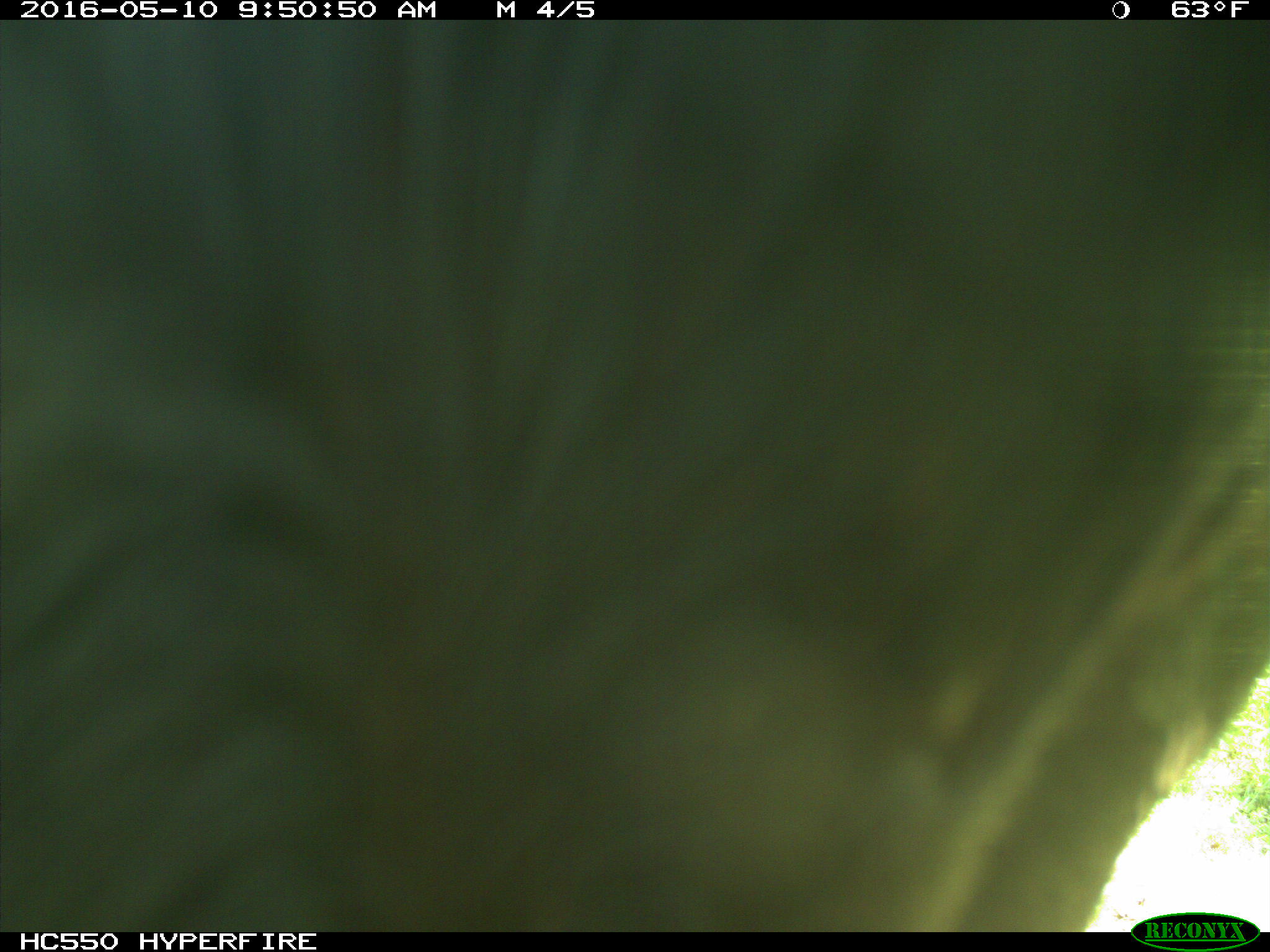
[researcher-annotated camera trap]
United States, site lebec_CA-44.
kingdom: Animalia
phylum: Chordata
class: Mammalia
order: Artiodactyla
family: Bovidae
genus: Bos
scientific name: Bos taurus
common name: domestic cow